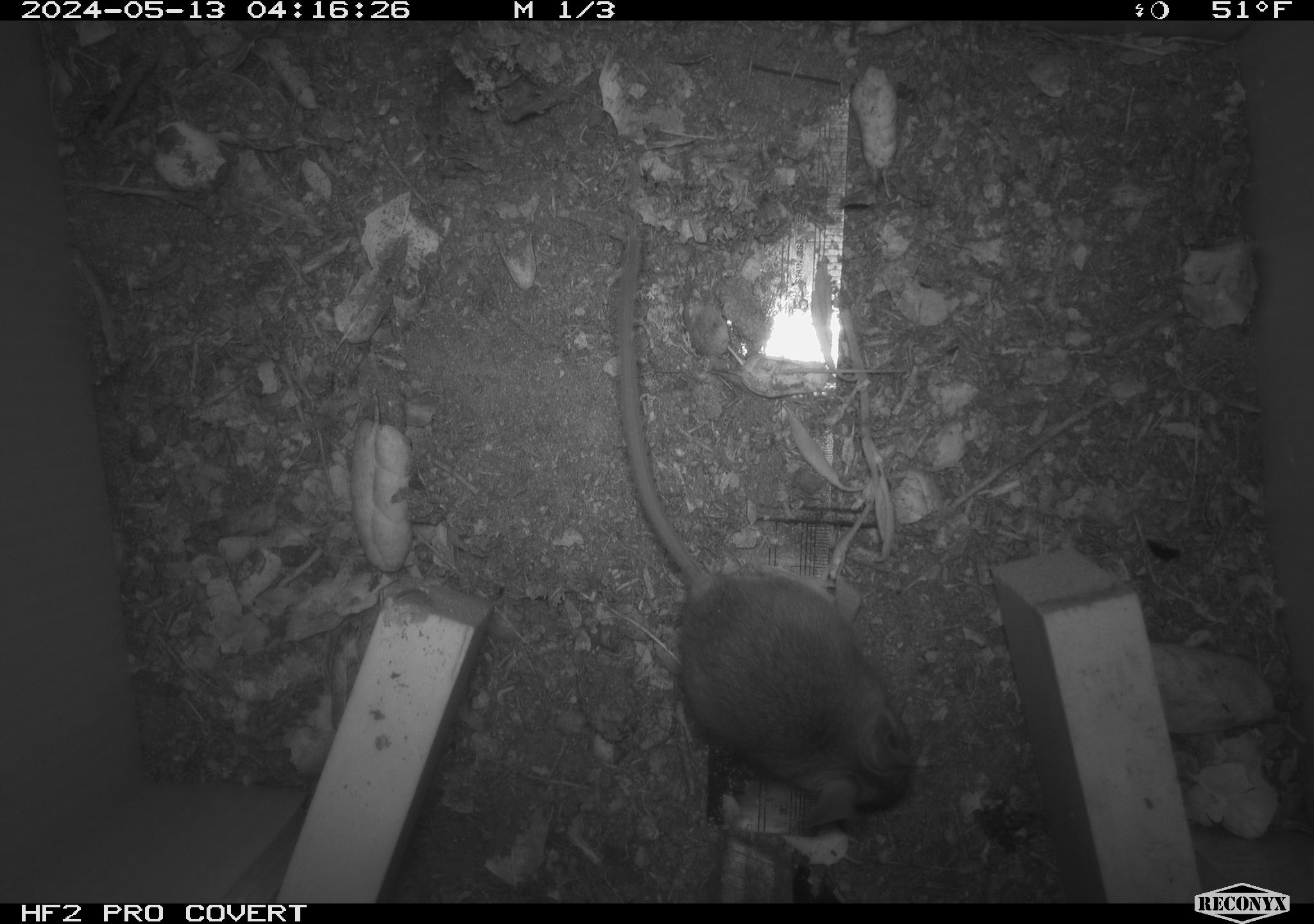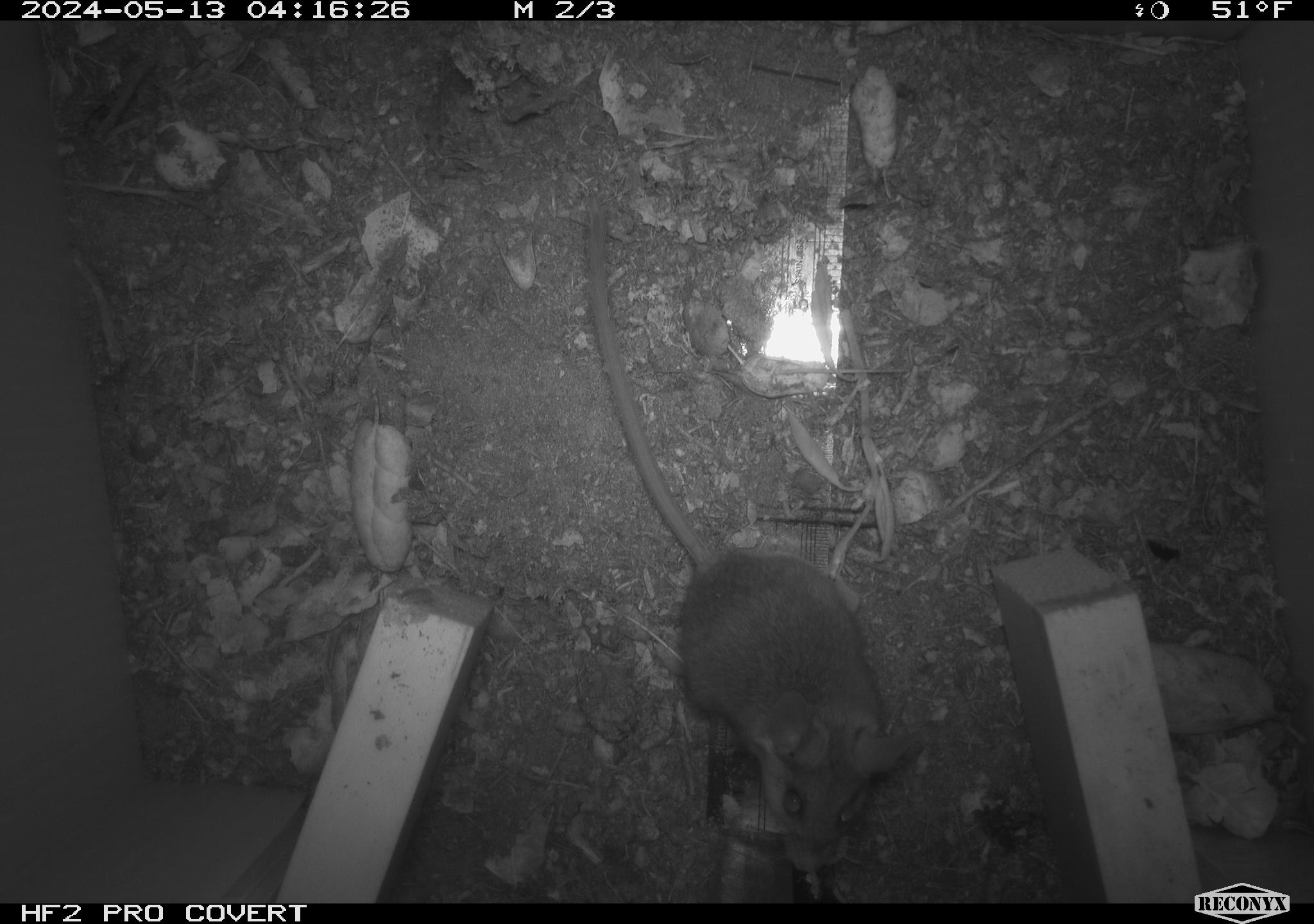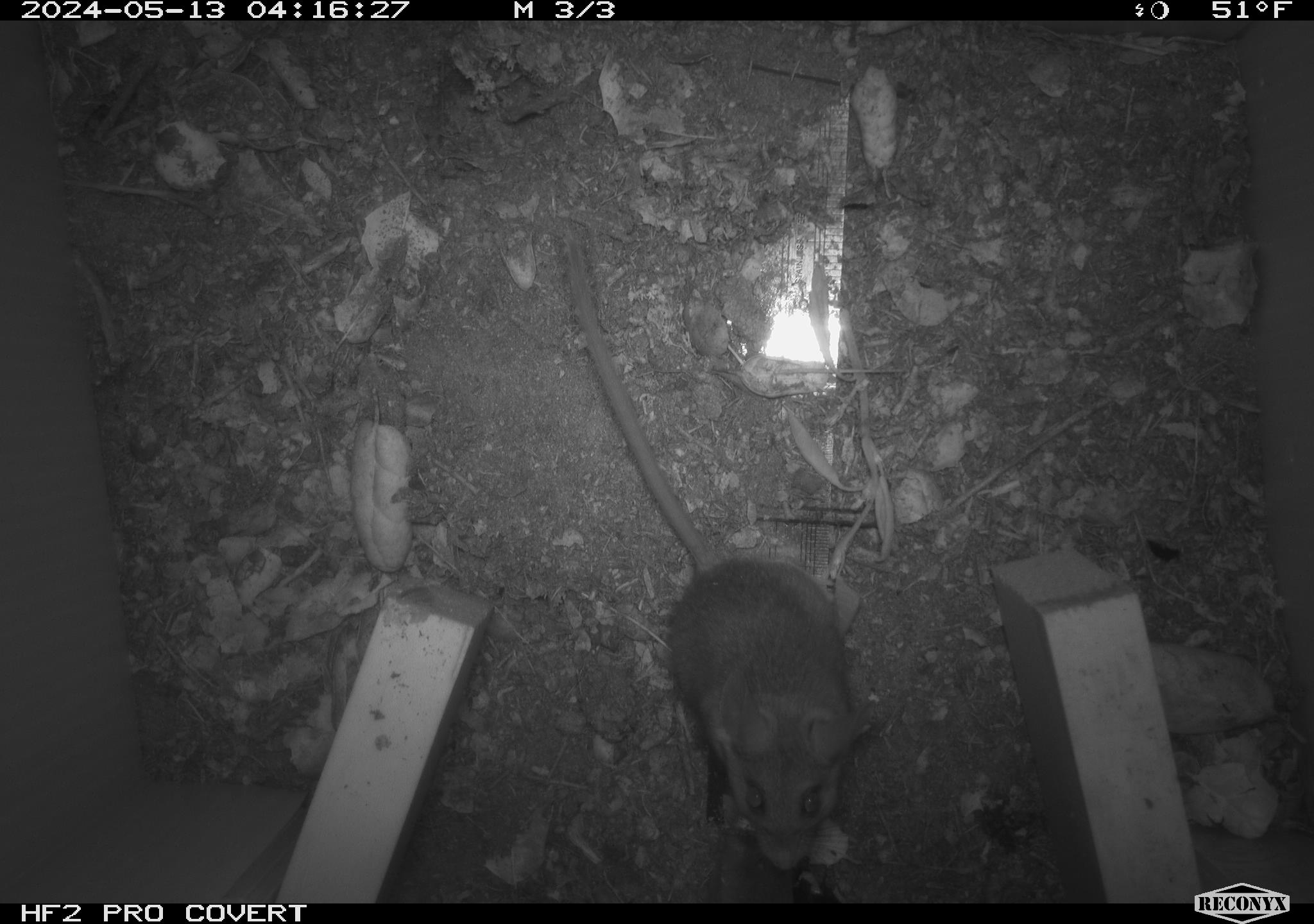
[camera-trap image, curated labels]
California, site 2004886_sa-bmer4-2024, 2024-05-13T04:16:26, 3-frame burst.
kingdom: Animalia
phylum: Chordata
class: Mammalia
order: Rodentia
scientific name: Rodentia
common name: mouse species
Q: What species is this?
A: Mouse species (Rodentia).